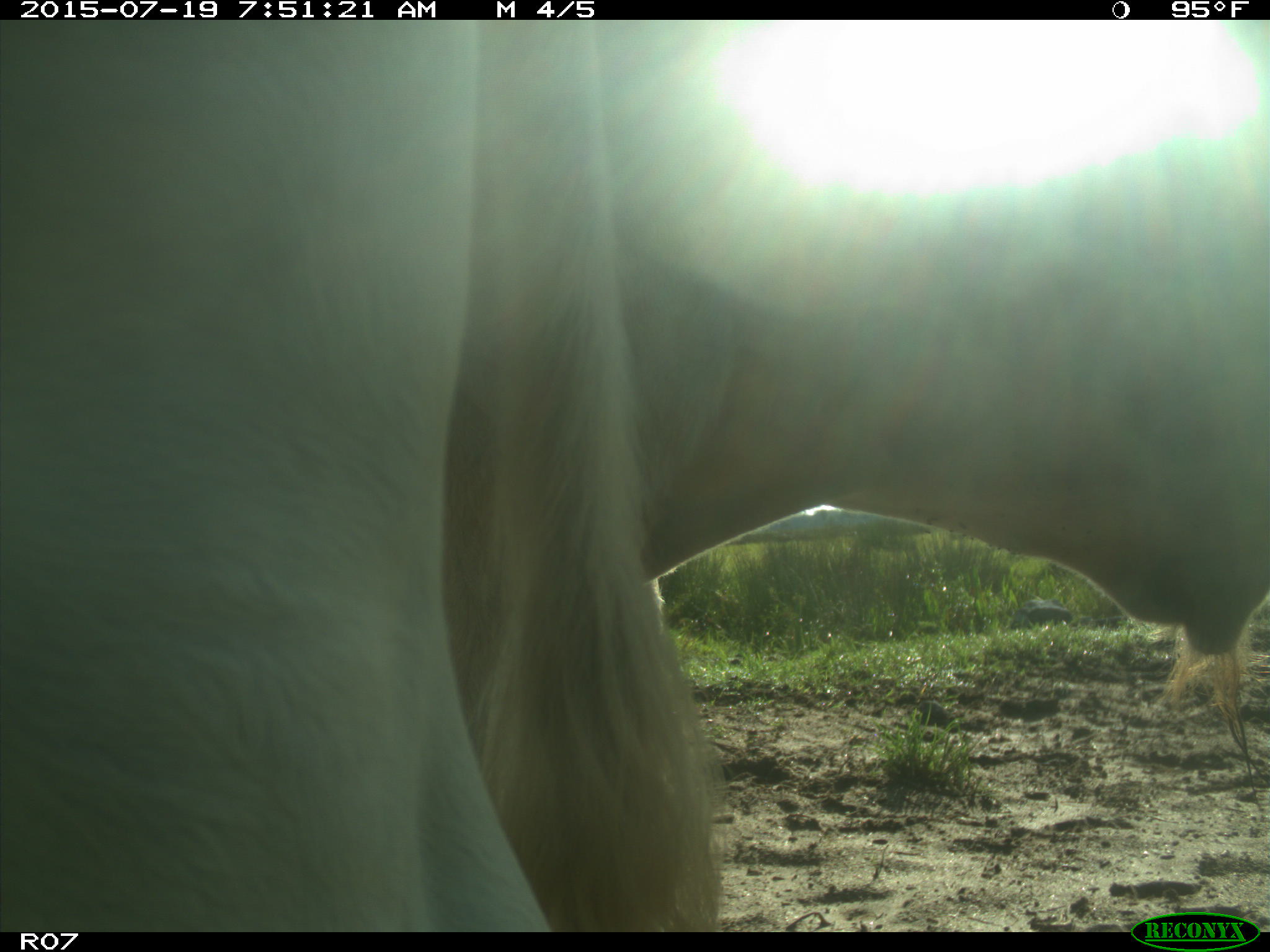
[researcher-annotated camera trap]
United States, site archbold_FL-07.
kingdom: Animalia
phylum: Chordata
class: Mammalia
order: Artiodactyla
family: Bovidae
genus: Bos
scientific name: Bos taurus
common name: domestic cow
Bos taurus (domestic cow).